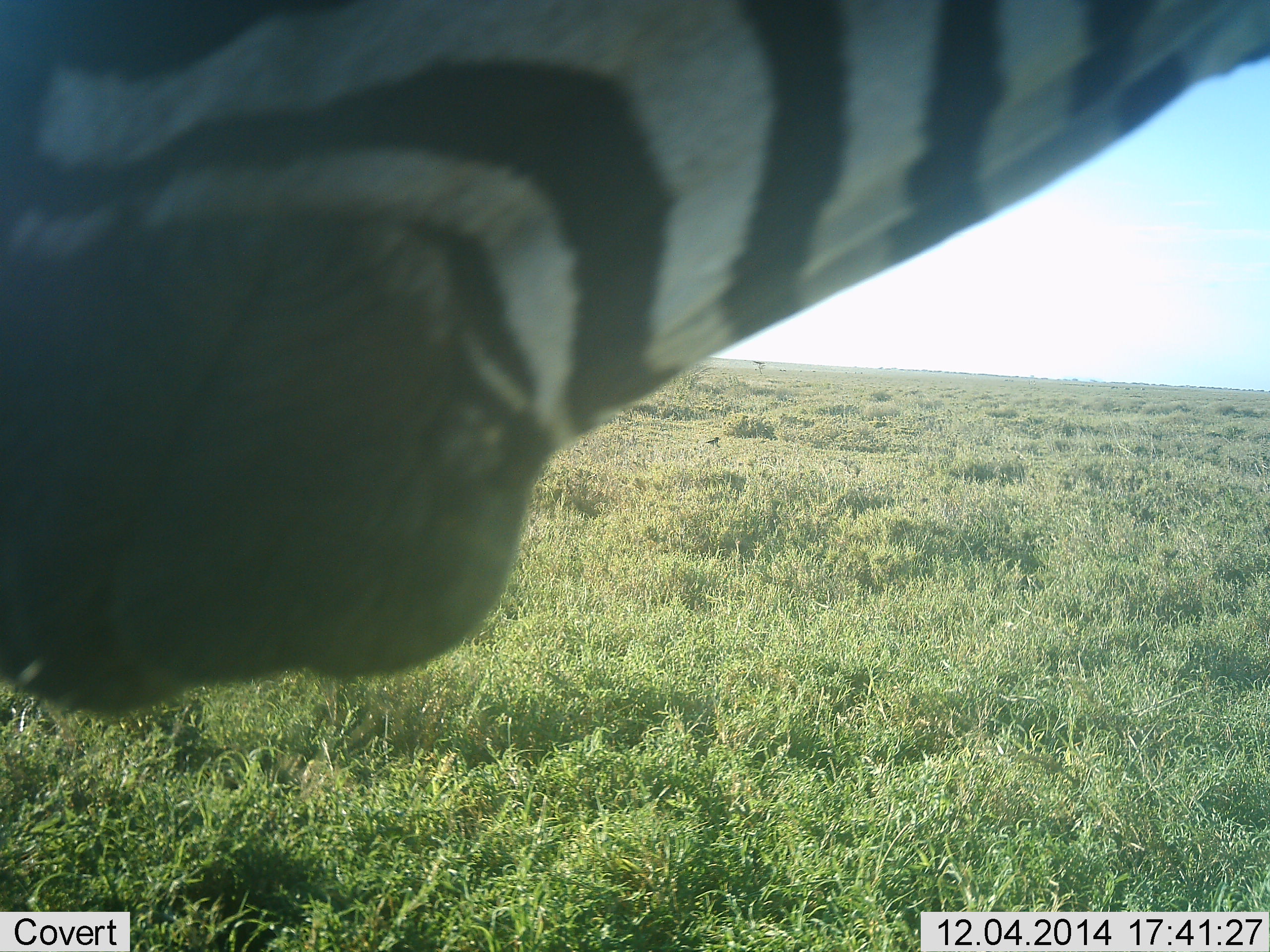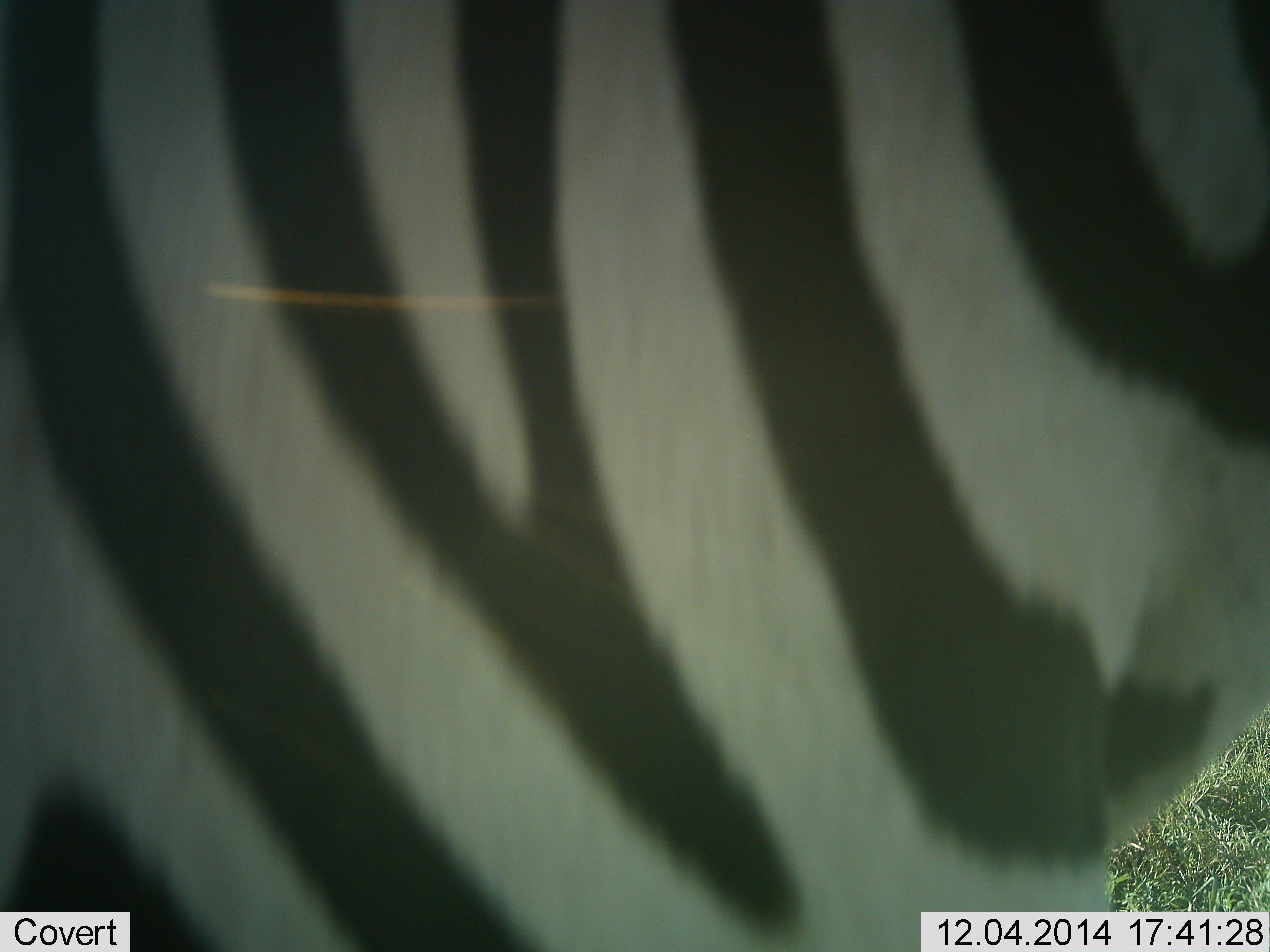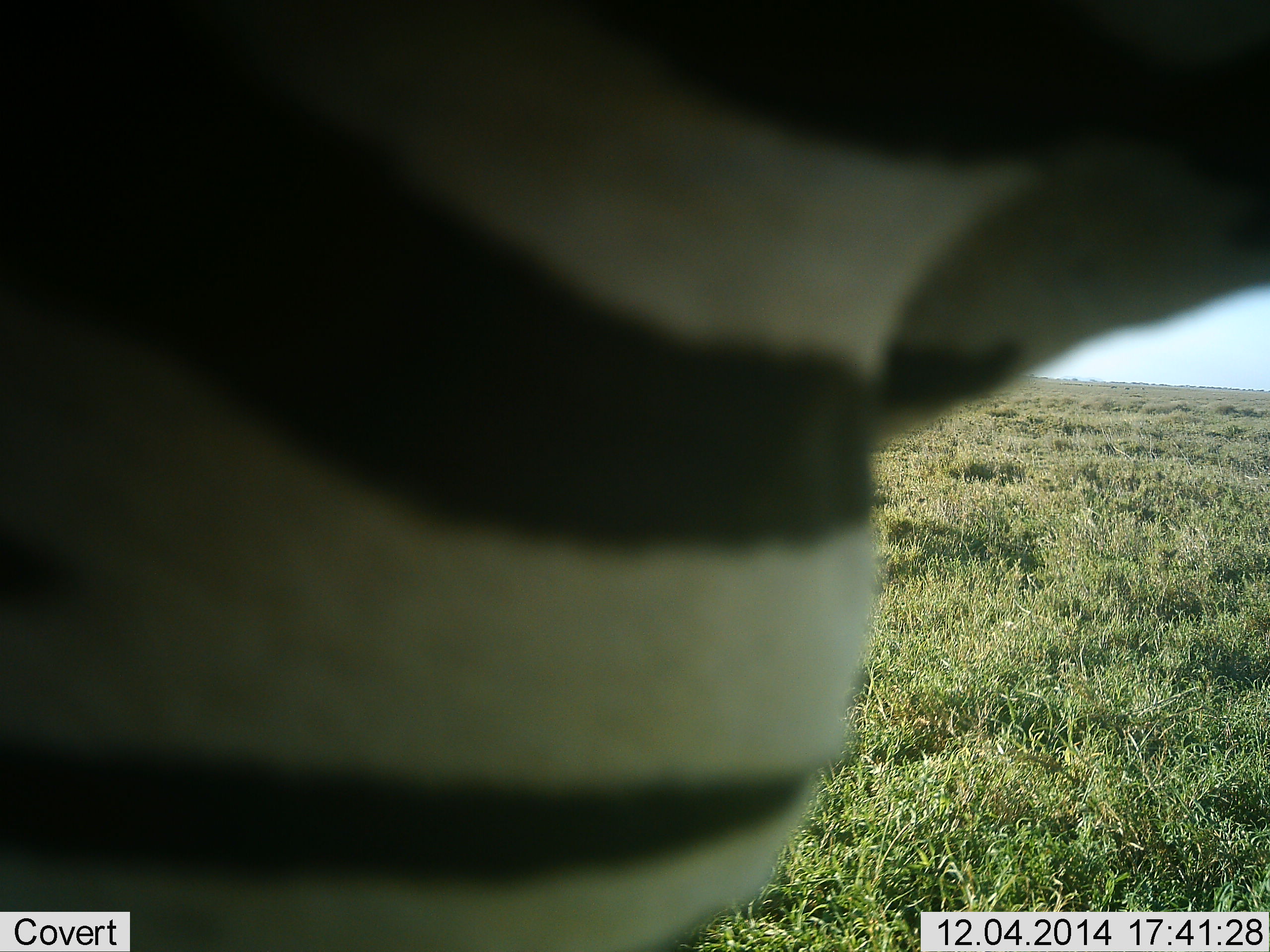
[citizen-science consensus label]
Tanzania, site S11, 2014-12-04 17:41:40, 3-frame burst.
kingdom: Animalia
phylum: Chordata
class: Mammalia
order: Perissodactyla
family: Equidae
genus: Equus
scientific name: Equus quagga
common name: plains zebra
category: zebra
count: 1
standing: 30%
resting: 0%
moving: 70%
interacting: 0%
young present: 0%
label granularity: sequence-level